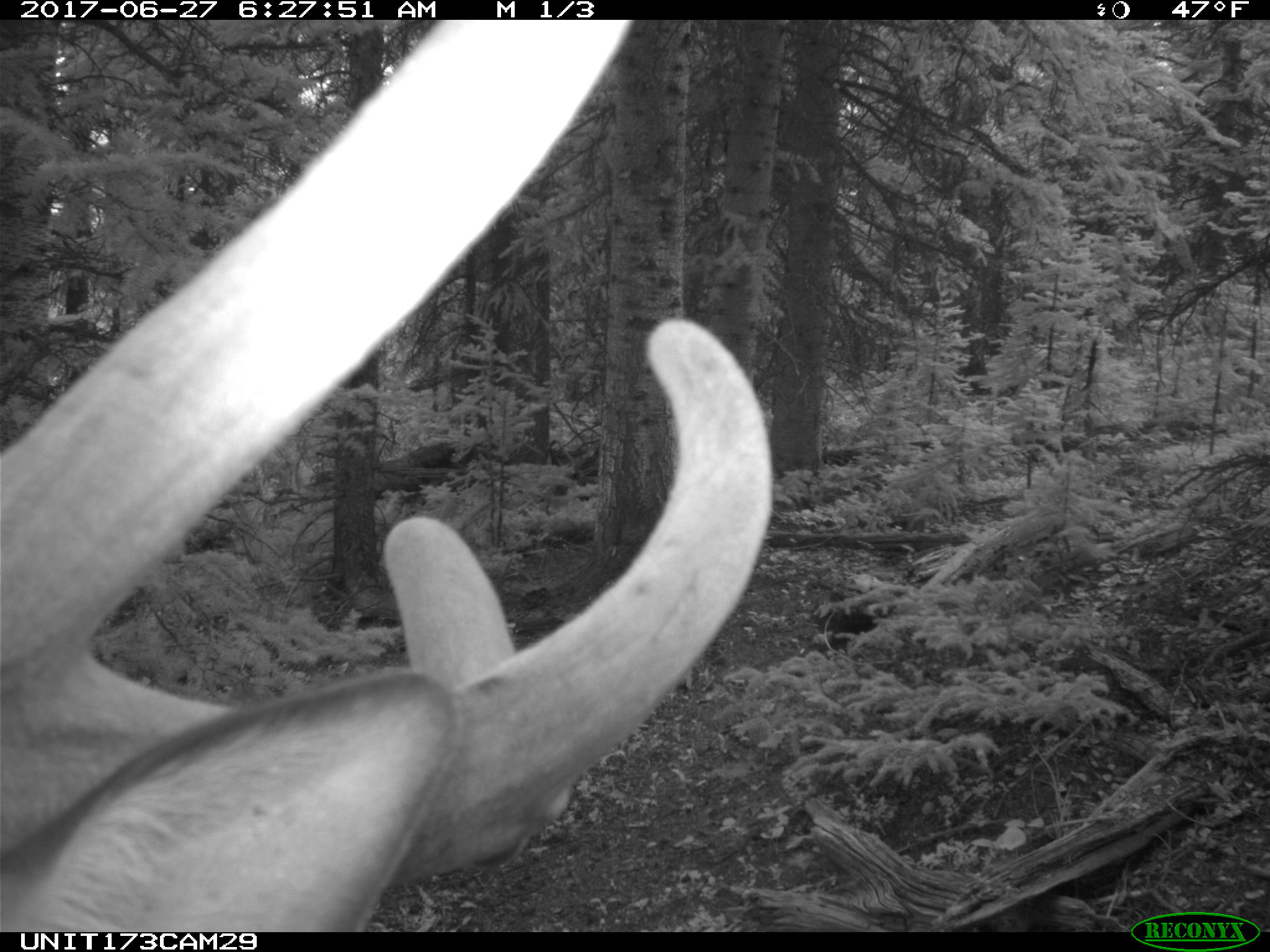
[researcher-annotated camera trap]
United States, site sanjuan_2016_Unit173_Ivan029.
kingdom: Animalia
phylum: Chordata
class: Mammalia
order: Artiodactyla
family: Cervidae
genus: Cervus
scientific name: Cervus elaphus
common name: red deer